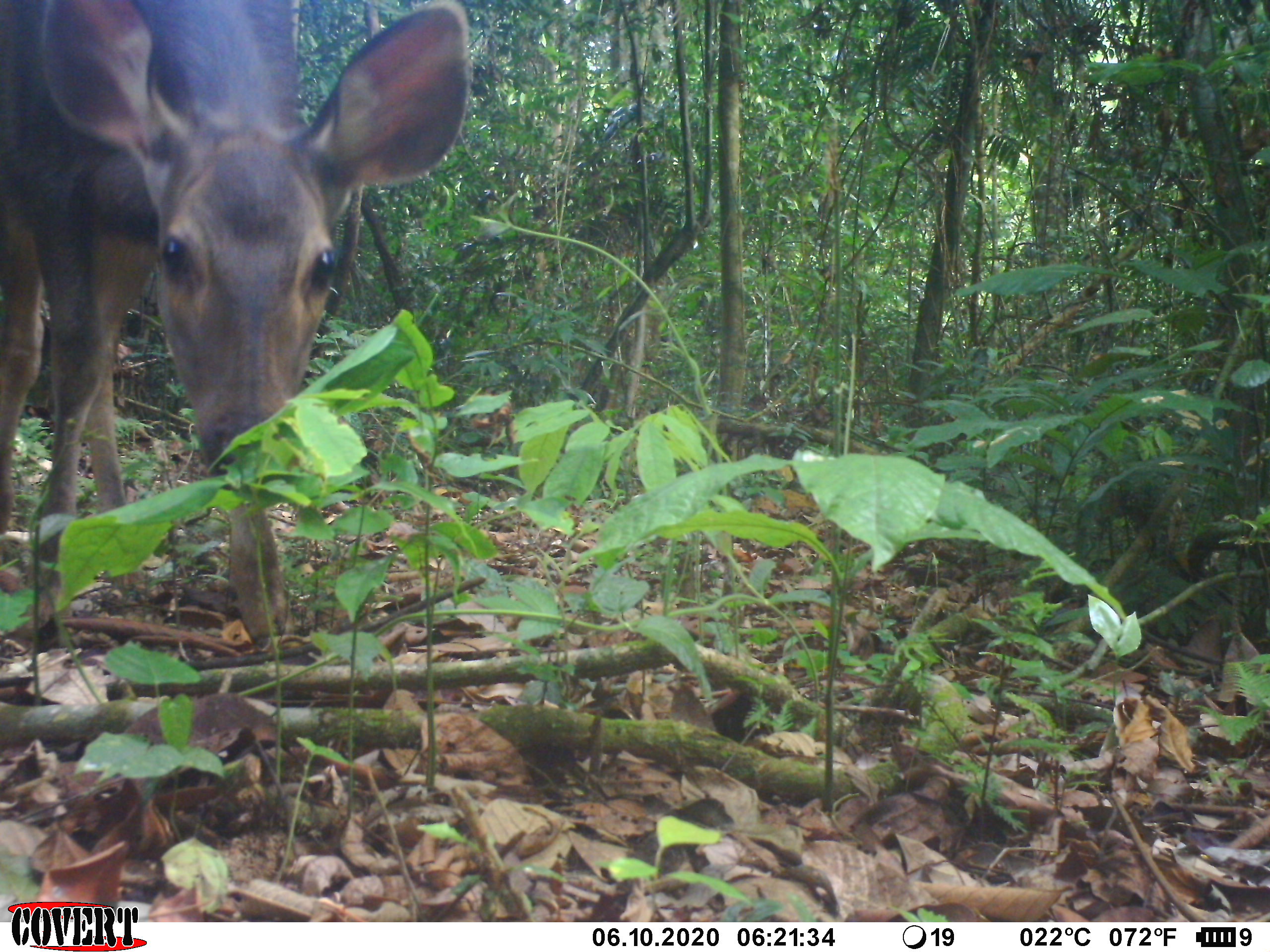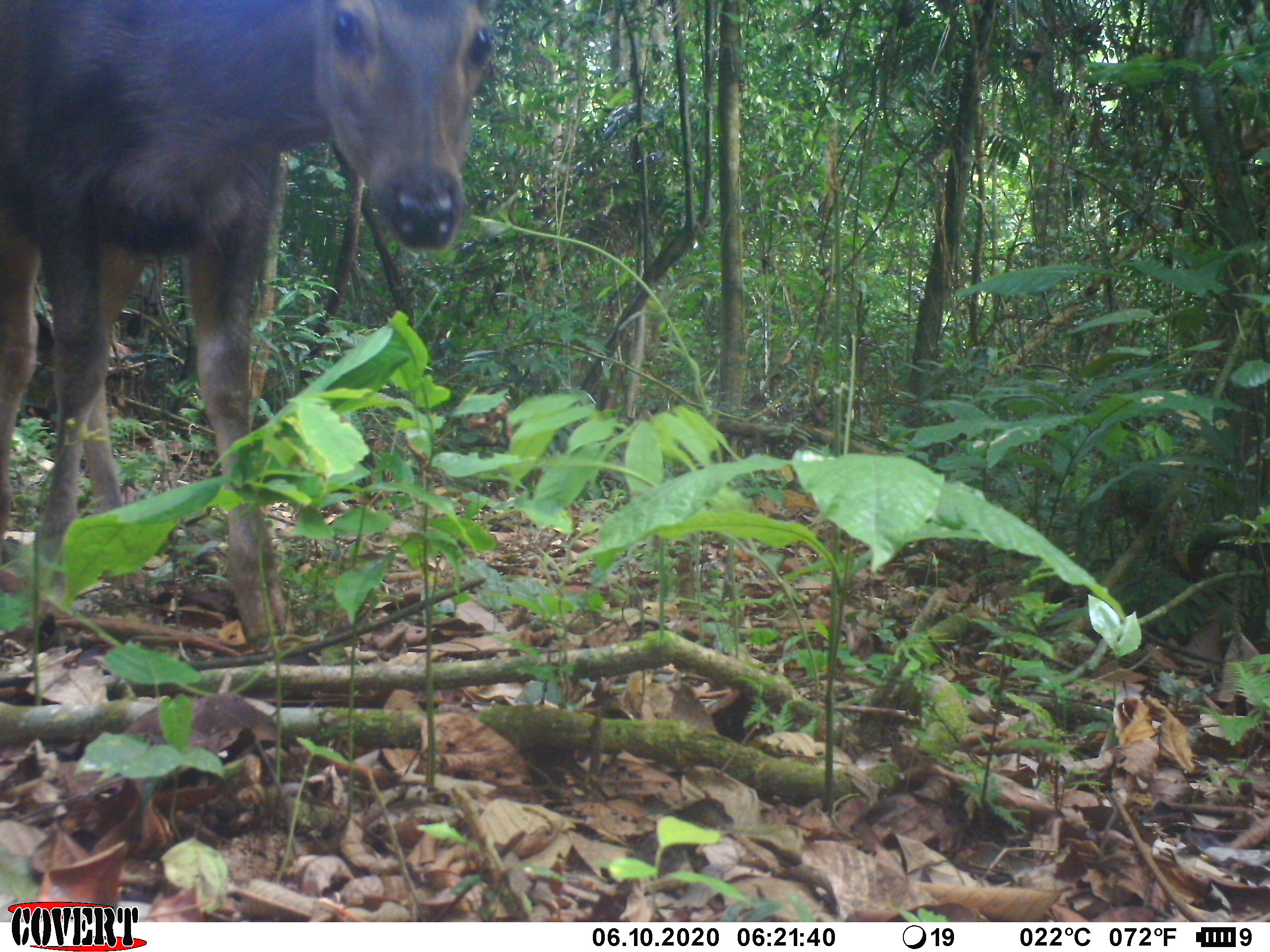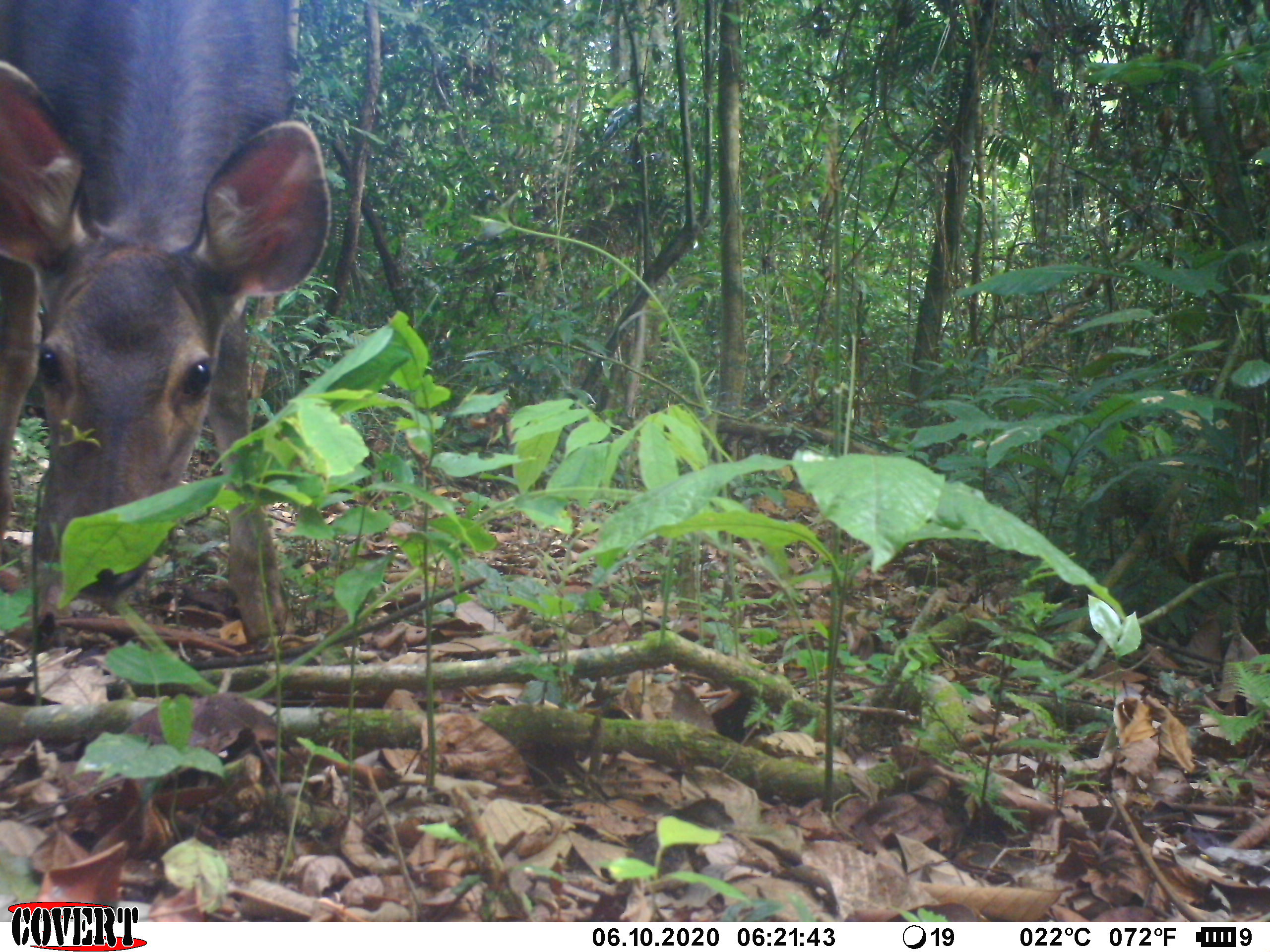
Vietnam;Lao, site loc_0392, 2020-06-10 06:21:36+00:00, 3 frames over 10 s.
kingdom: Animalia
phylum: Chordata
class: Mammalia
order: Artiodactyla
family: Cervidae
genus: Rusa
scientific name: Rusa unicolor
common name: sambar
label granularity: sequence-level